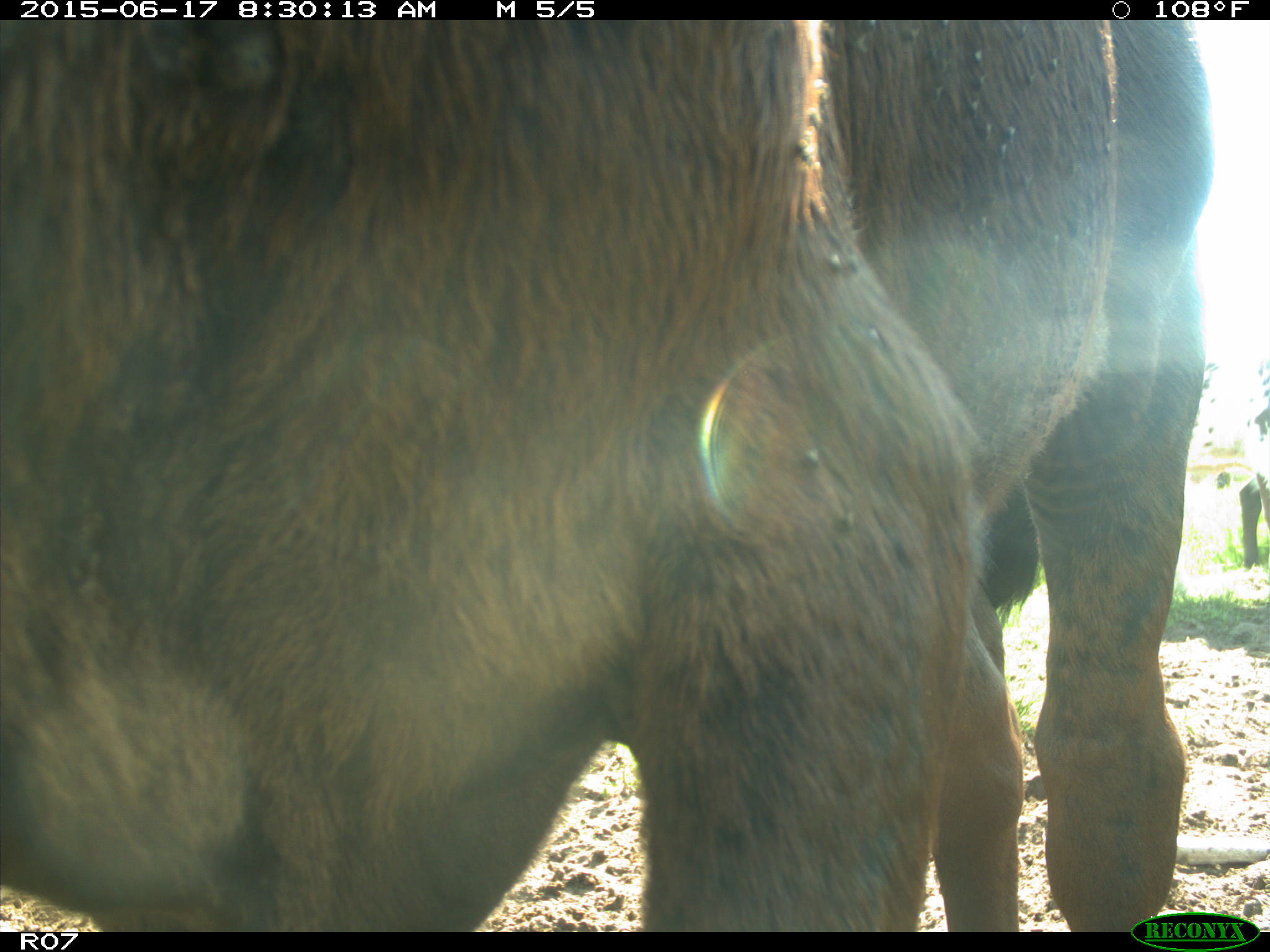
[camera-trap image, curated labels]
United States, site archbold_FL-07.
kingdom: Animalia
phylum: Chordata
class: Mammalia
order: Artiodactyla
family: Bovidae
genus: Bos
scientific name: Bos taurus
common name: domestic cow